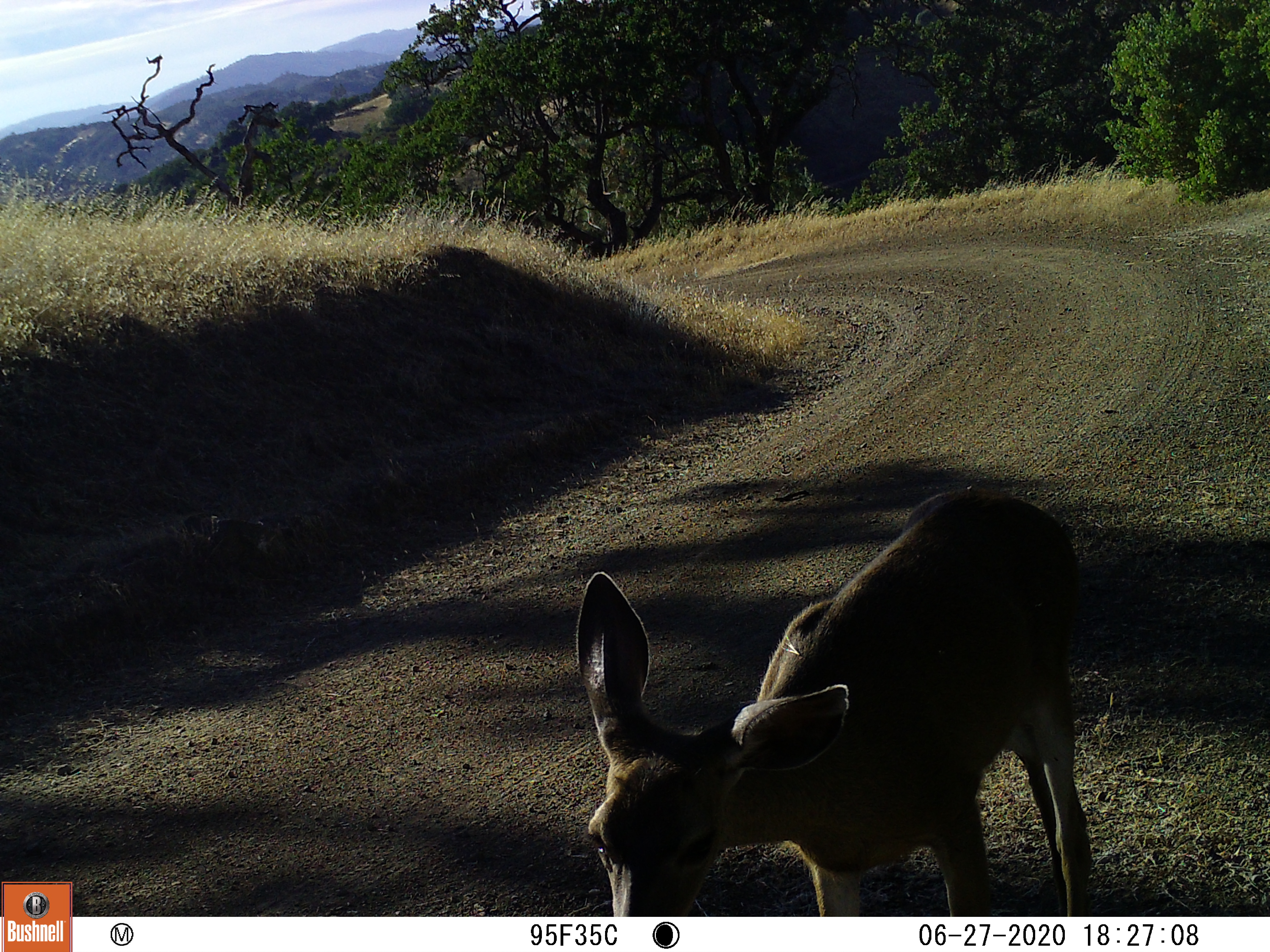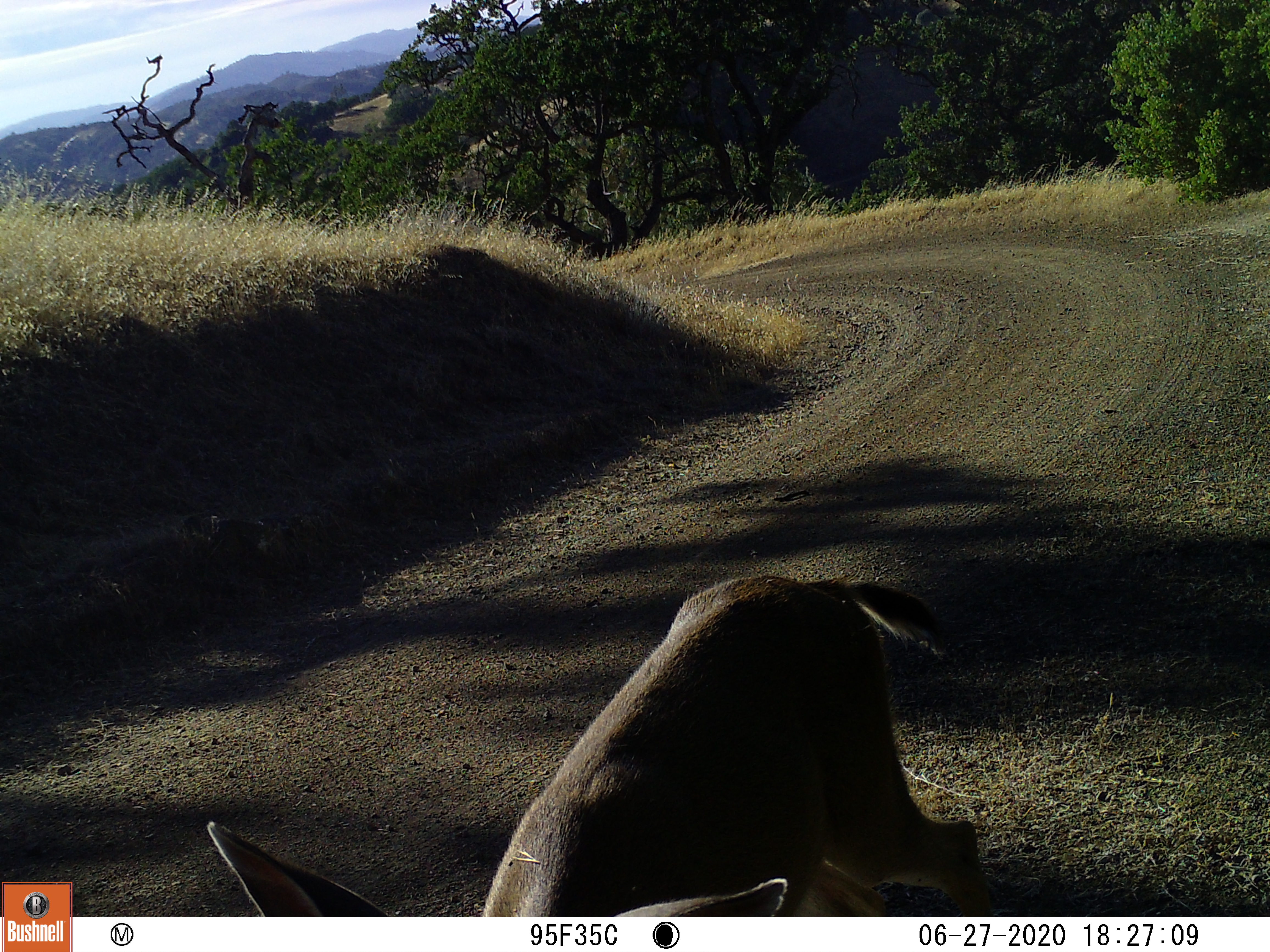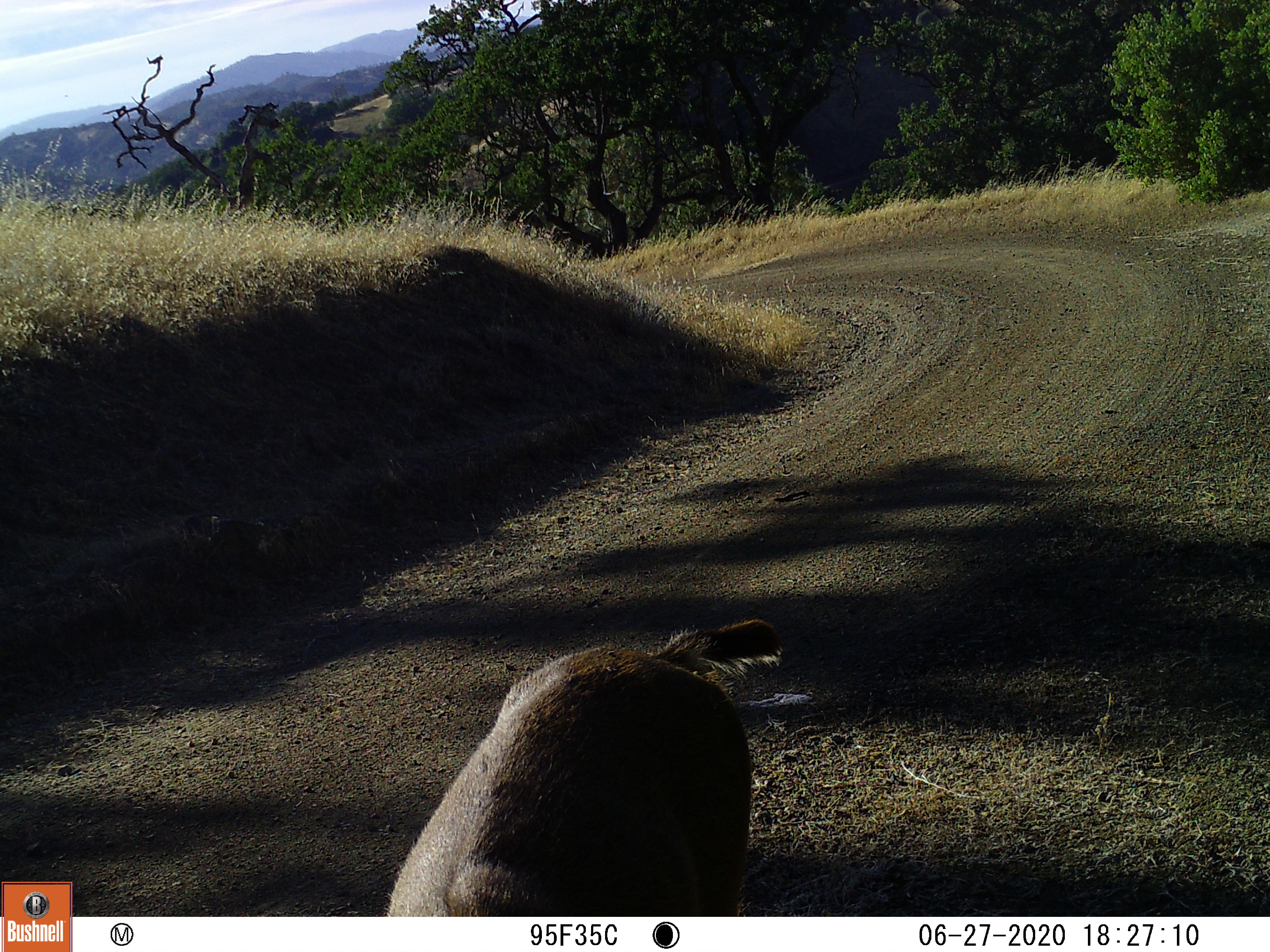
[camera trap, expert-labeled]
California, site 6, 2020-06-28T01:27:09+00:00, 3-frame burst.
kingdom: Animalia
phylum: Chordata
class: Mammalia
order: Artiodactyla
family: Cervidae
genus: Odocoileus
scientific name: Odocoileus hemionus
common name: mule deer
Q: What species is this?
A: Mule deer (Odocoileus hemionus).